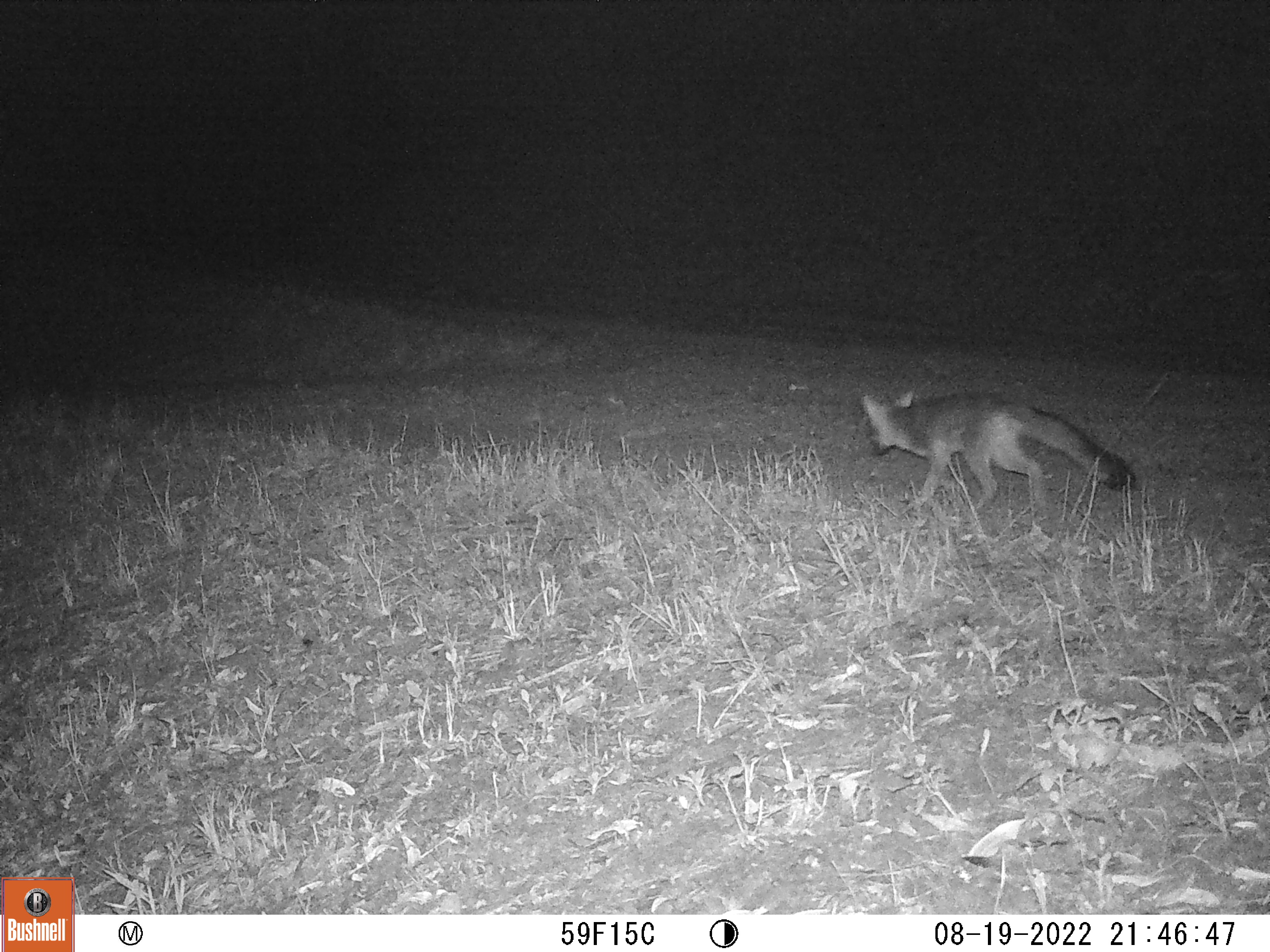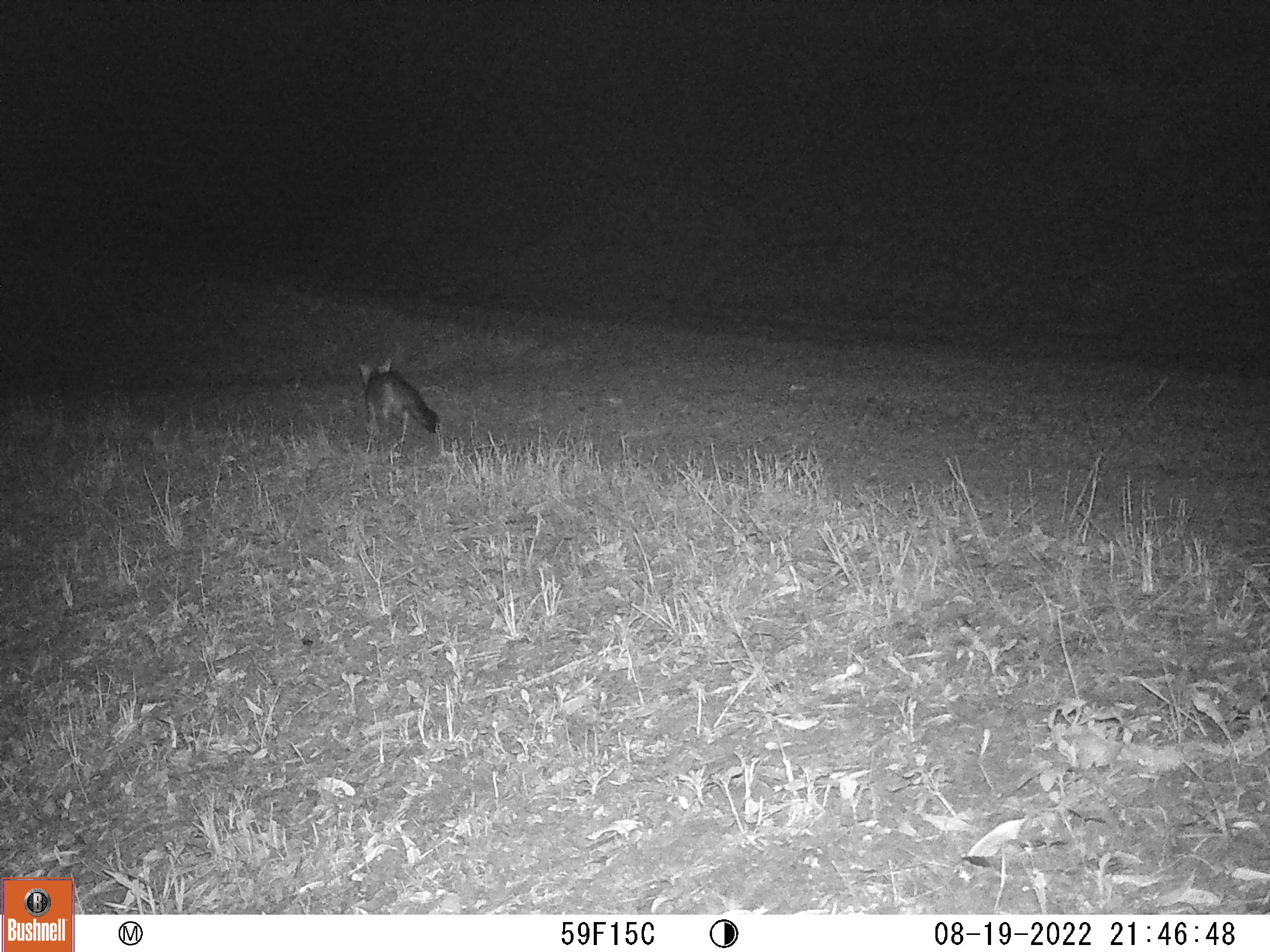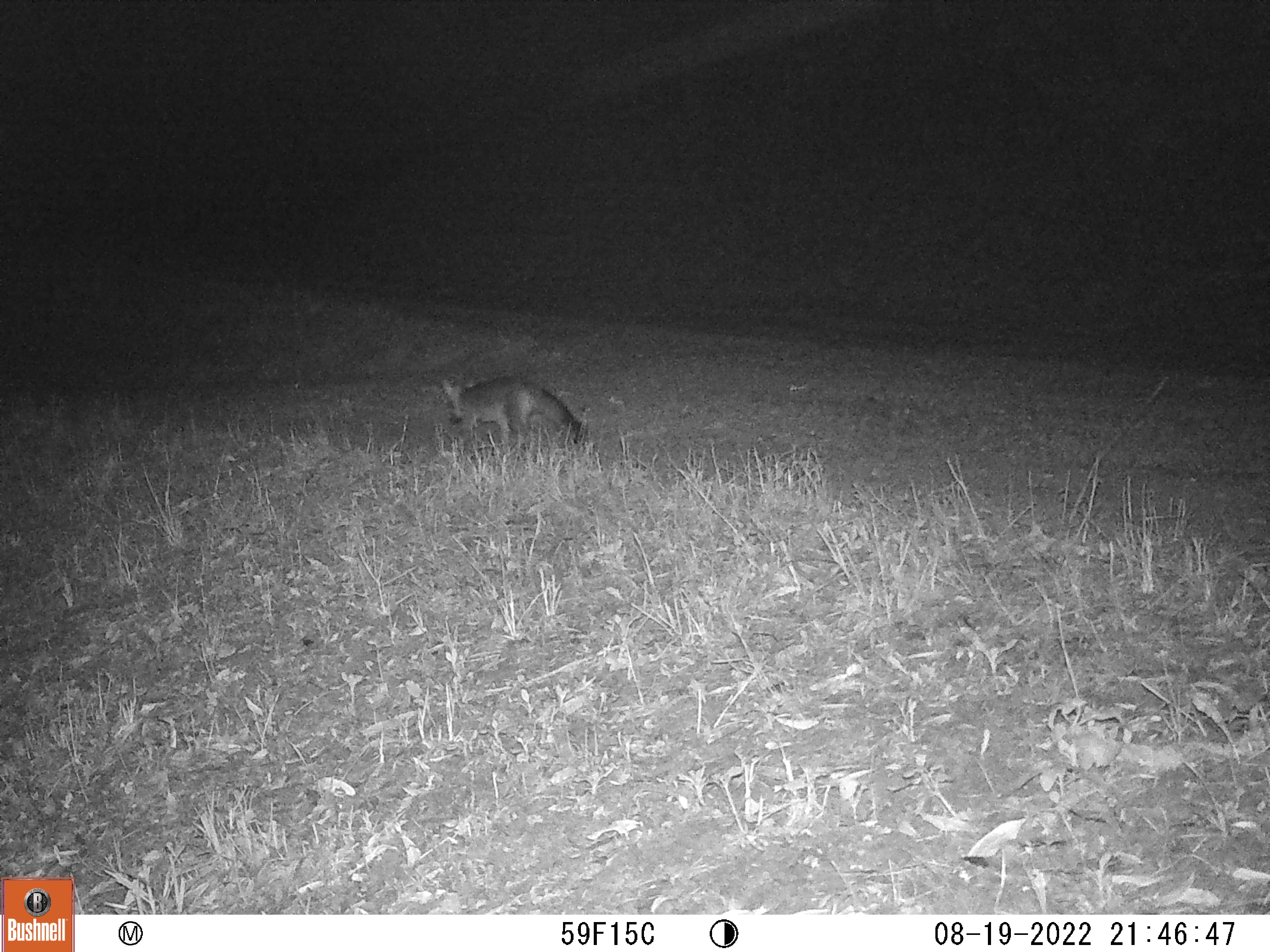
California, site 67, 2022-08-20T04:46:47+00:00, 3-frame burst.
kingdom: Animalia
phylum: Chordata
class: Mammalia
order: Carnivora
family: Canidae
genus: Urocyon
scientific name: Urocyon cinereoargenteus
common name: gray fox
Gray fox (Urocyon cinereoargenteus).